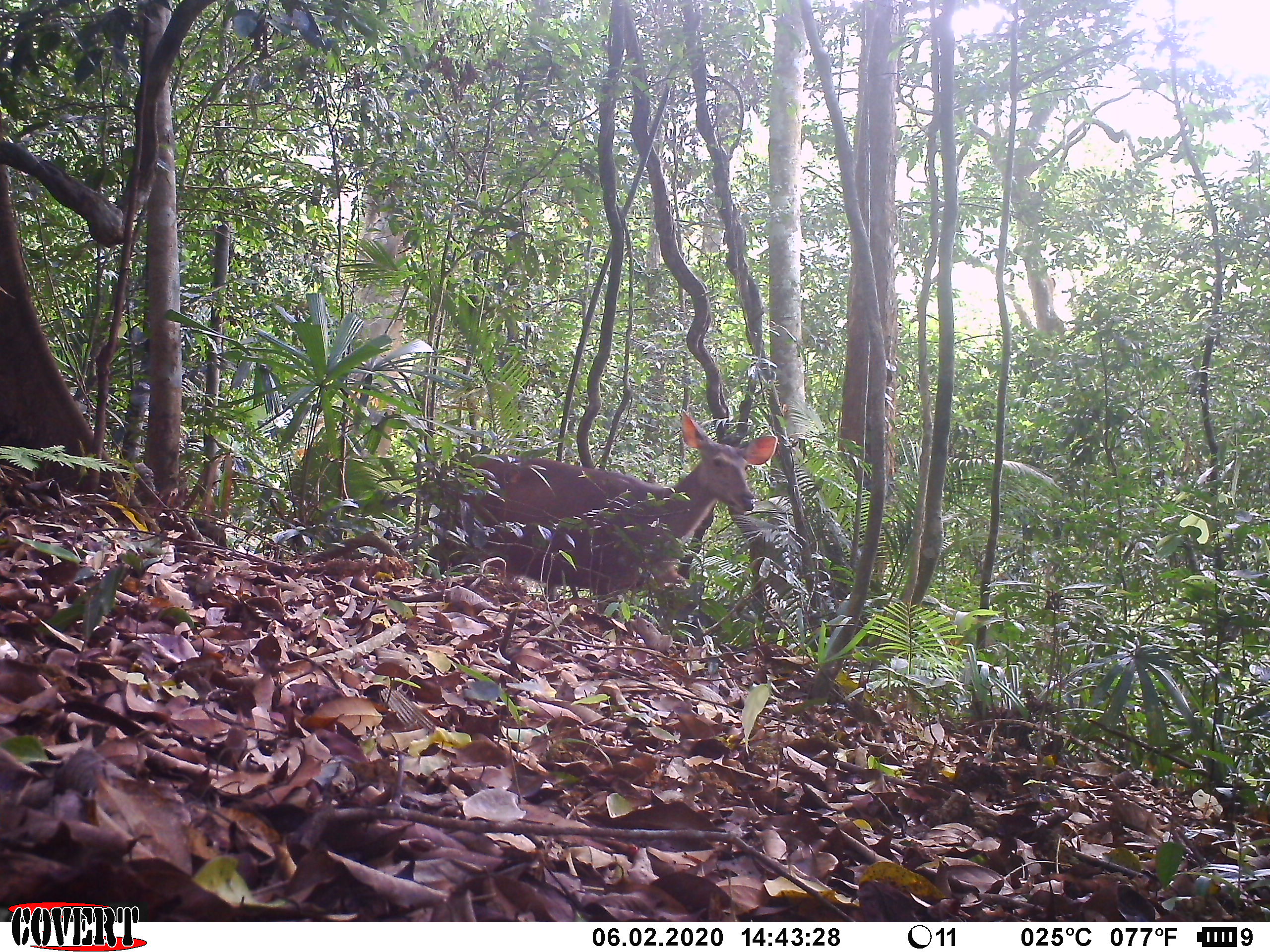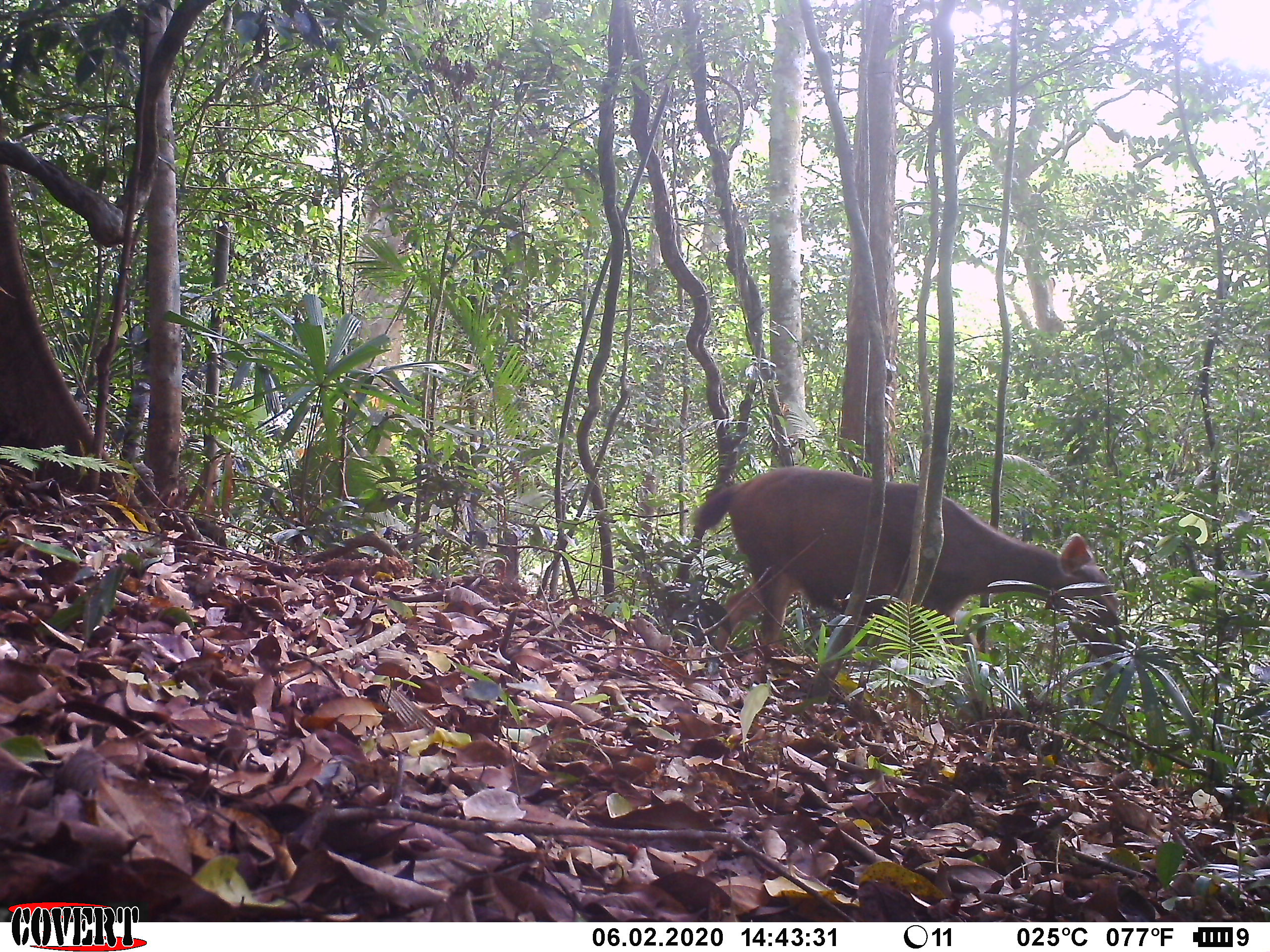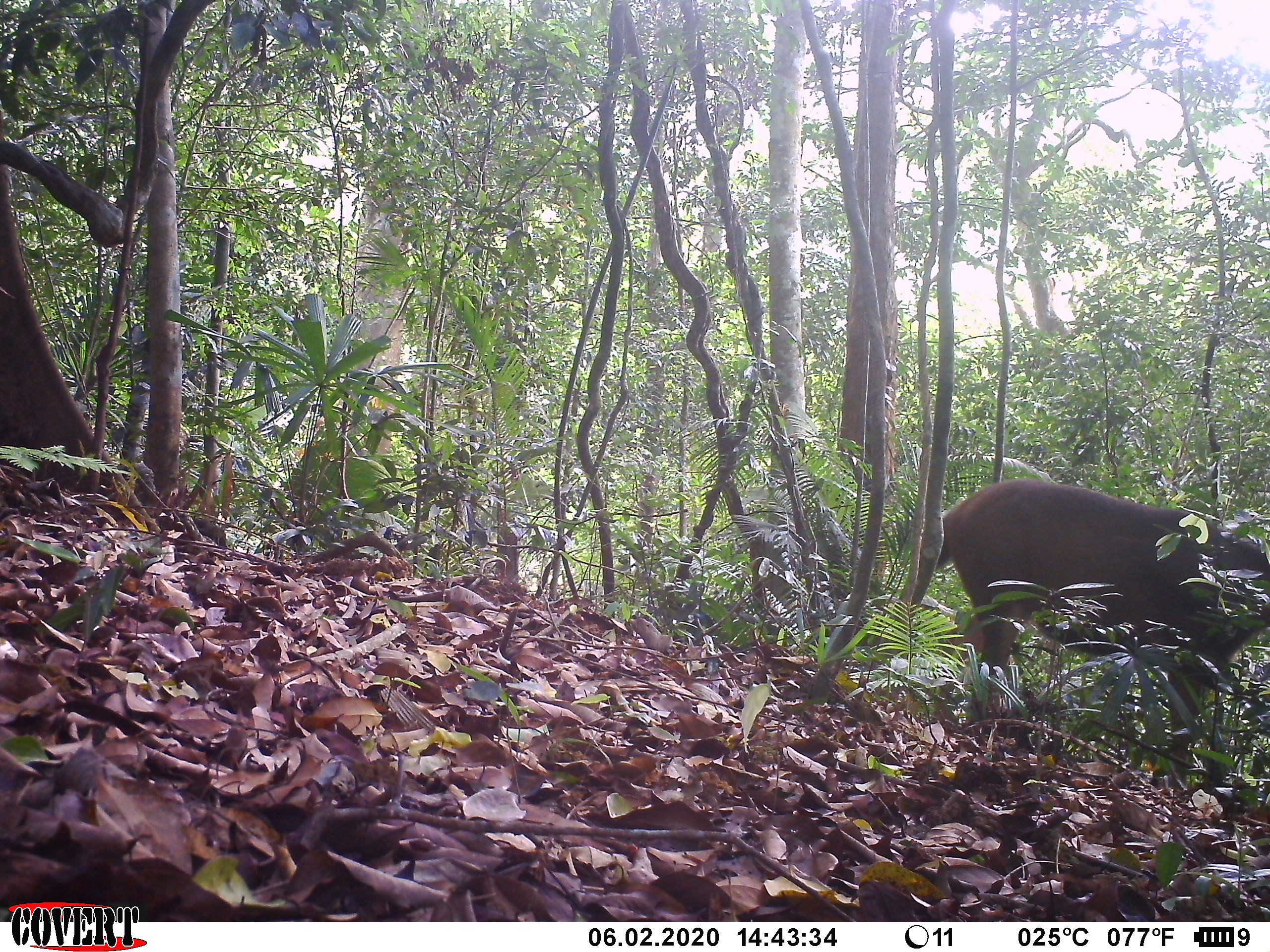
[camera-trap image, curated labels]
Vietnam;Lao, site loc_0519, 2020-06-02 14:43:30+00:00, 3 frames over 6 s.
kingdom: Animalia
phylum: Chordata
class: Mammalia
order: Artiodactyla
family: Cervidae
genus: Rusa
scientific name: Rusa unicolor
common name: sambar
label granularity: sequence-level